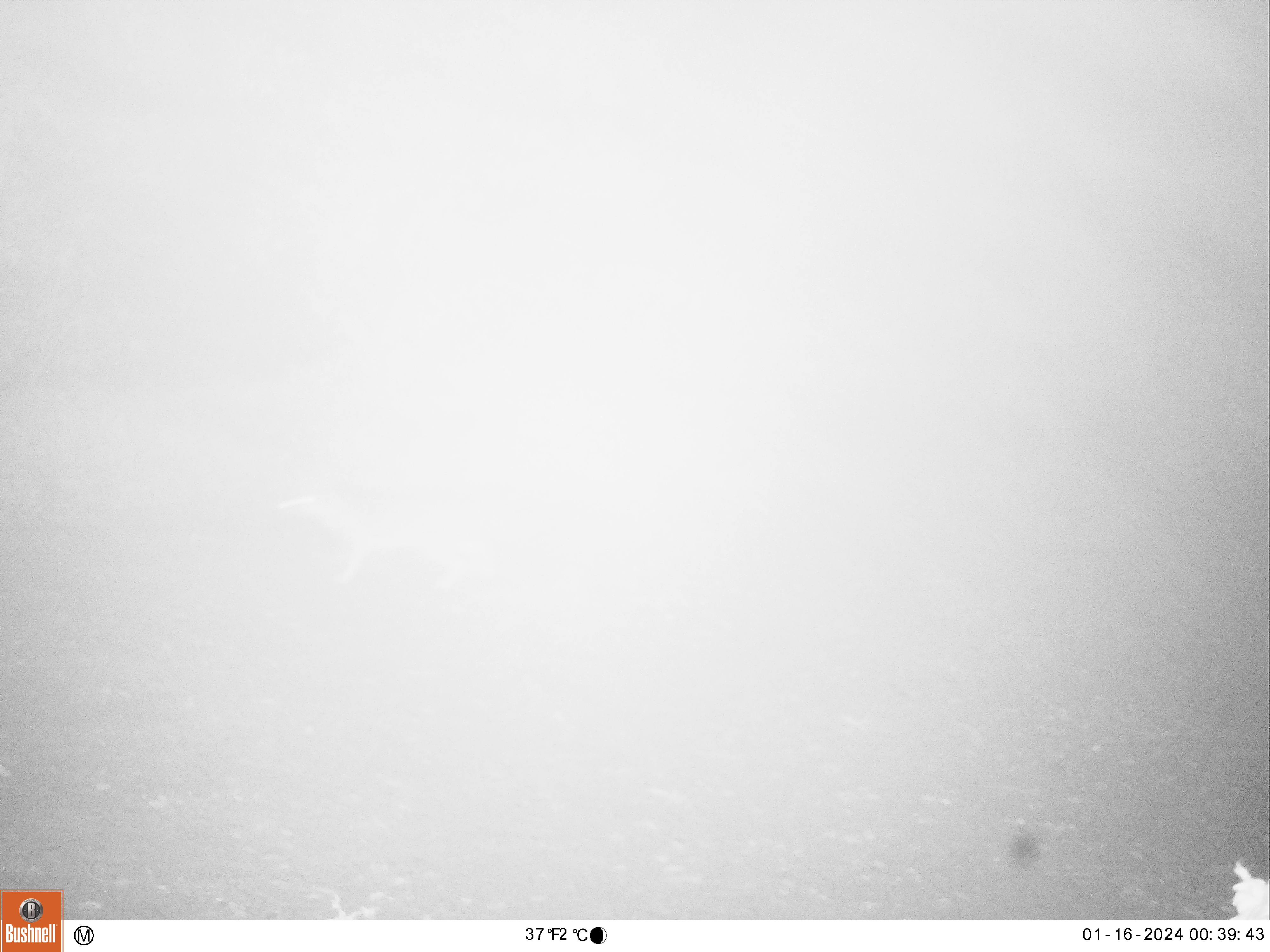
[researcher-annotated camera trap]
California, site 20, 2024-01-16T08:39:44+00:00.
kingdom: Animalia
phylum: Chordata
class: Mammalia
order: Carnivora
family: Mustelidae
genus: Taxidea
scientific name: Taxidea taxus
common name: american badger